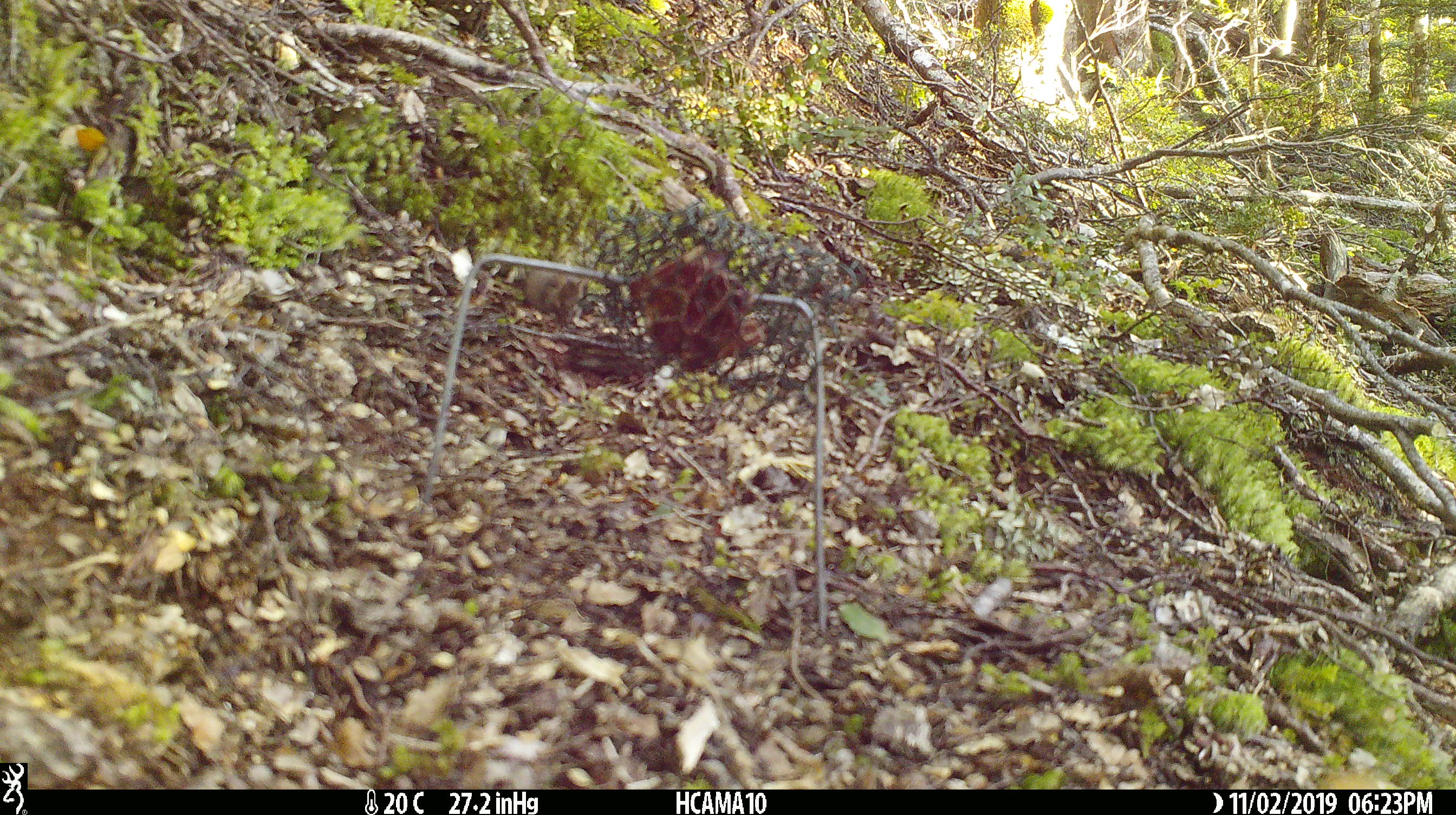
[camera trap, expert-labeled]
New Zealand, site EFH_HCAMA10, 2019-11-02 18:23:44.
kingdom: Animalia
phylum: Chordata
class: Mammalia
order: Rodentia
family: Muridae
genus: Mus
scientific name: Mus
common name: mouse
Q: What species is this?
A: Mouse (Mus).